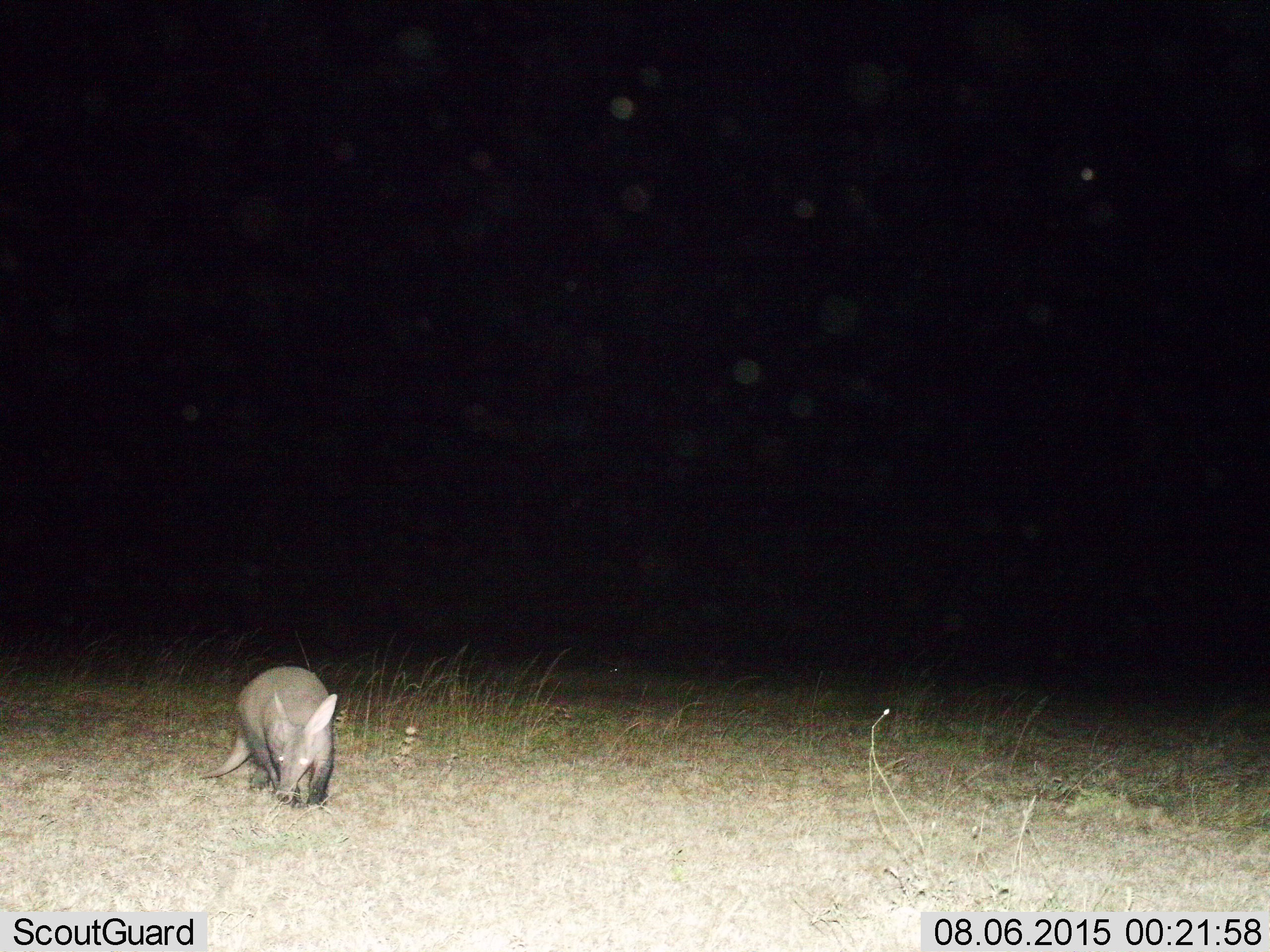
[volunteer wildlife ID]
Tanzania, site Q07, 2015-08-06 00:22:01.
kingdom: Animalia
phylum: Chordata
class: Mammalia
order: Tubulidentata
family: Orycteropodidae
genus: Orycteropus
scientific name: Orycteropus afer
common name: aardvark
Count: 1.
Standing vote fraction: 40%.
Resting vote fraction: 0%.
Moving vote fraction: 50%.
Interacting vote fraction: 0%.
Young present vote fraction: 0%.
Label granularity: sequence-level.